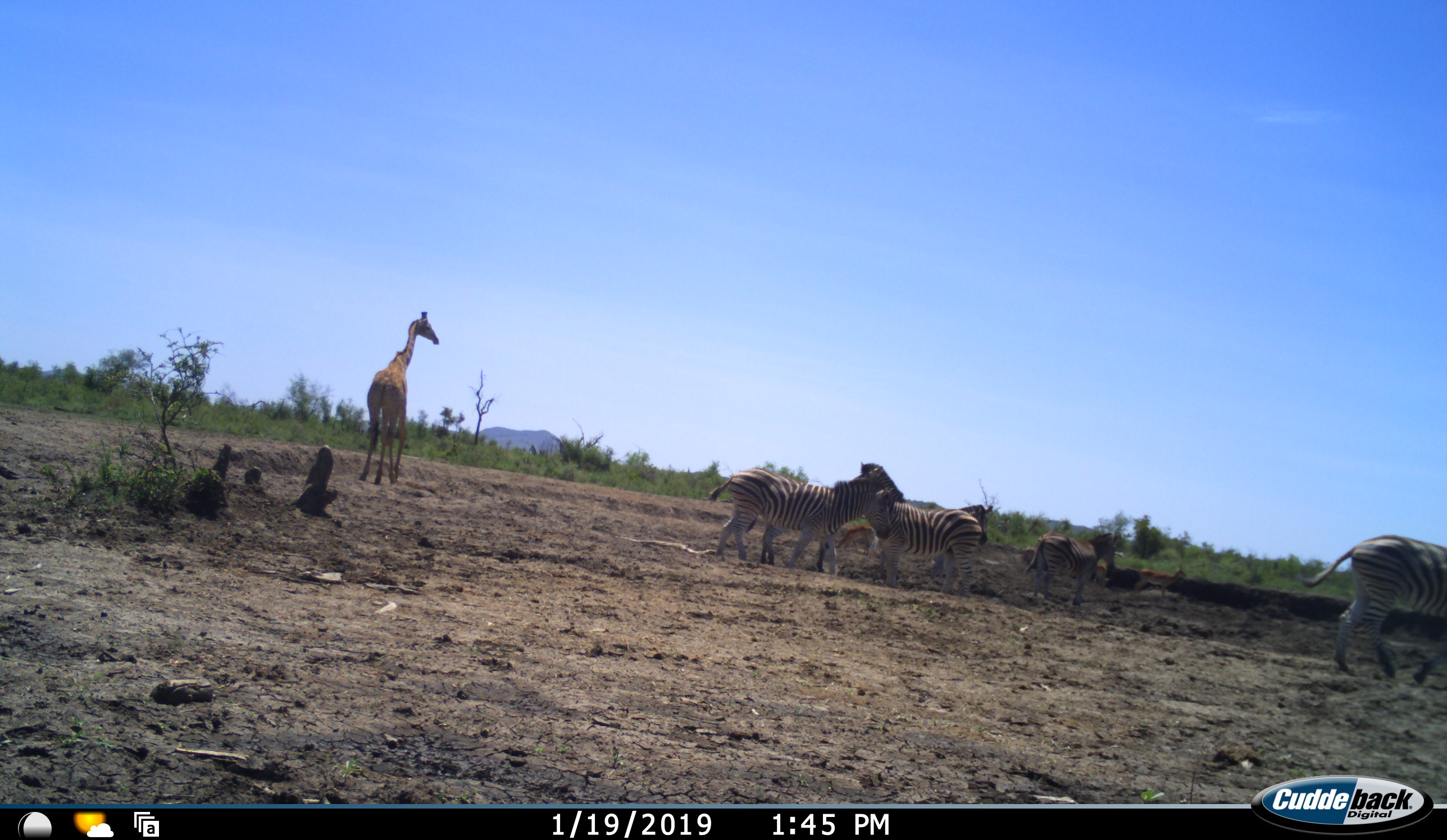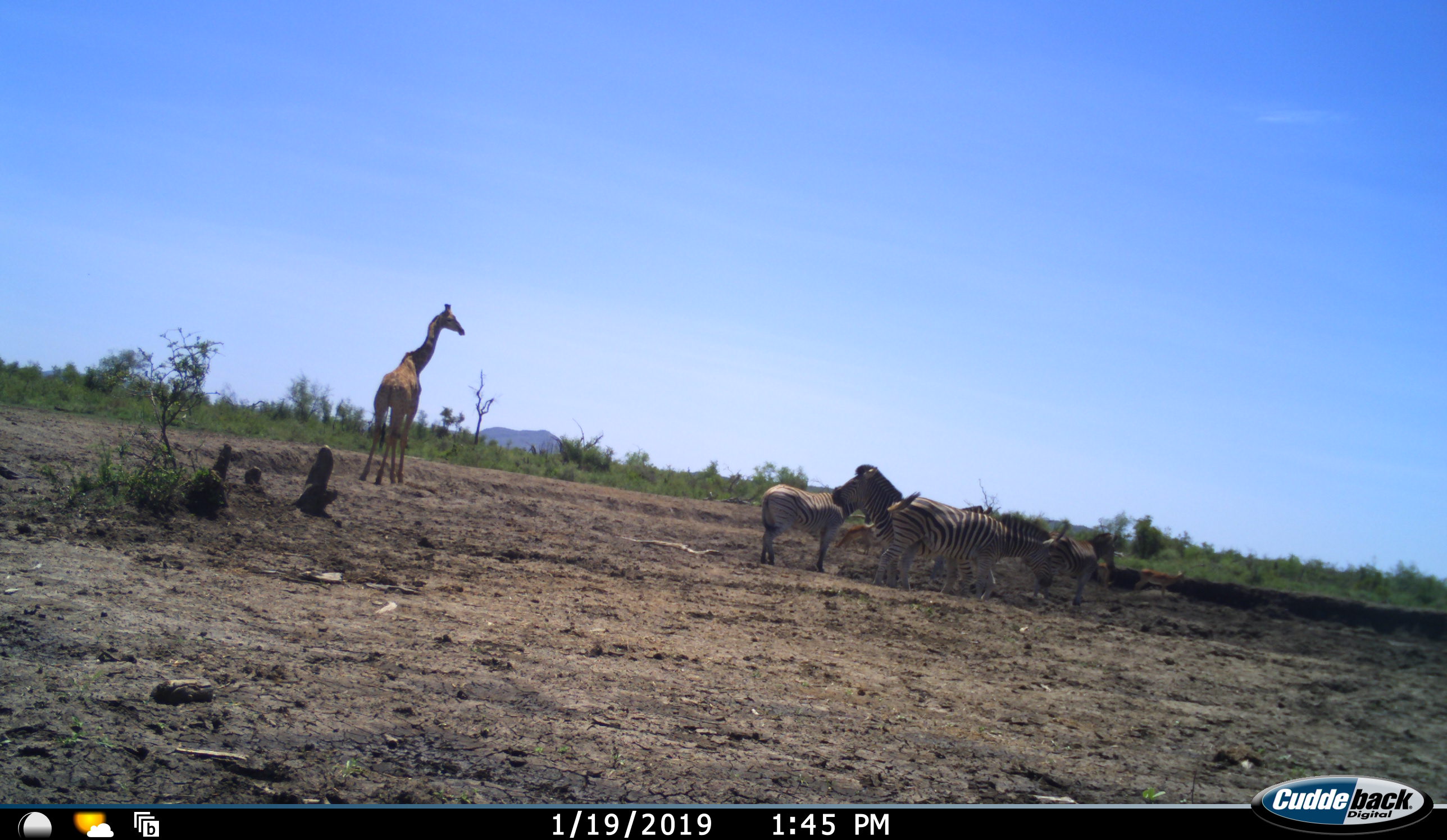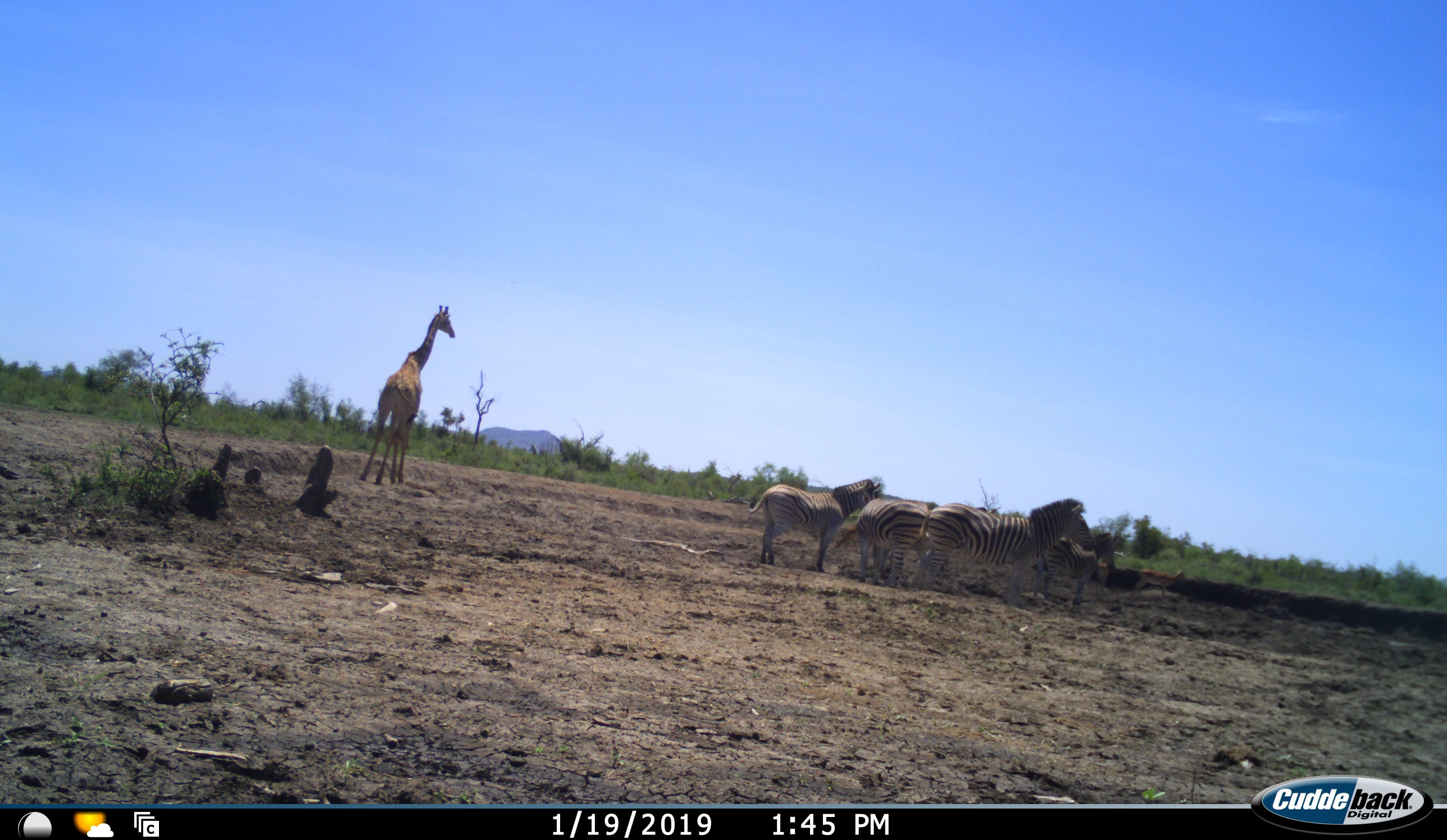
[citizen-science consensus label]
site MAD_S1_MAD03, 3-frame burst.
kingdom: Animalia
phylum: Chordata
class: Mammalia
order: Artiodactyla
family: Giraffidae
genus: Giraffa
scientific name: Giraffa camelopardalis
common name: giraffe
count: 1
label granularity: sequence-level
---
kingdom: Animalia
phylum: Chordata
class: Mammalia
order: Artiodactyla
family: Bovidae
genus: Aepyceros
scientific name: Aepyceros melampus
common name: impala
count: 4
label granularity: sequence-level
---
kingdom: Animalia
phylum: Chordata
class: Mammalia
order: Perissodactyla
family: Equidae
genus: Equus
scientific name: Equus quagga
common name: plains zebra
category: zebraplains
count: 5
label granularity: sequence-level